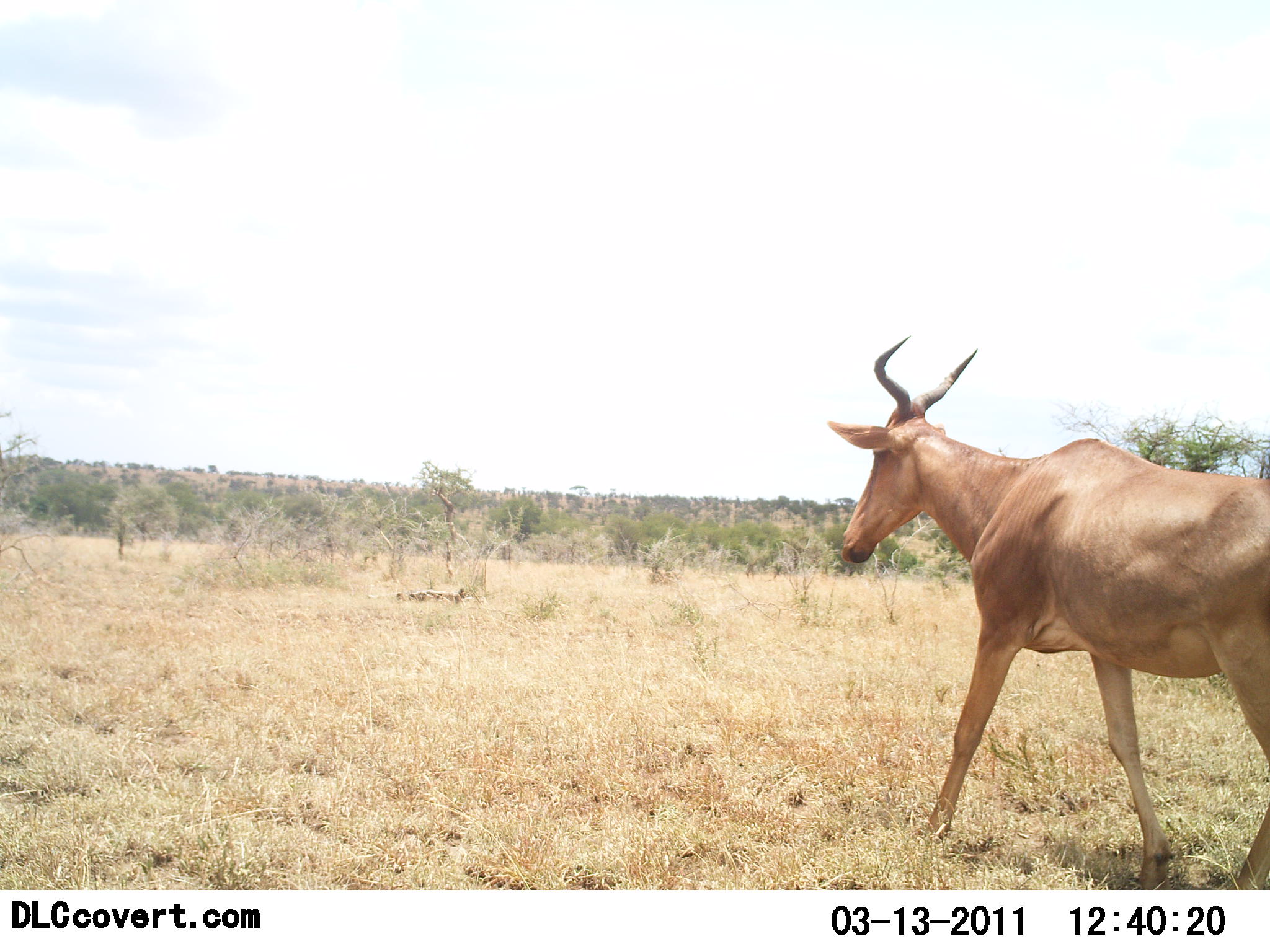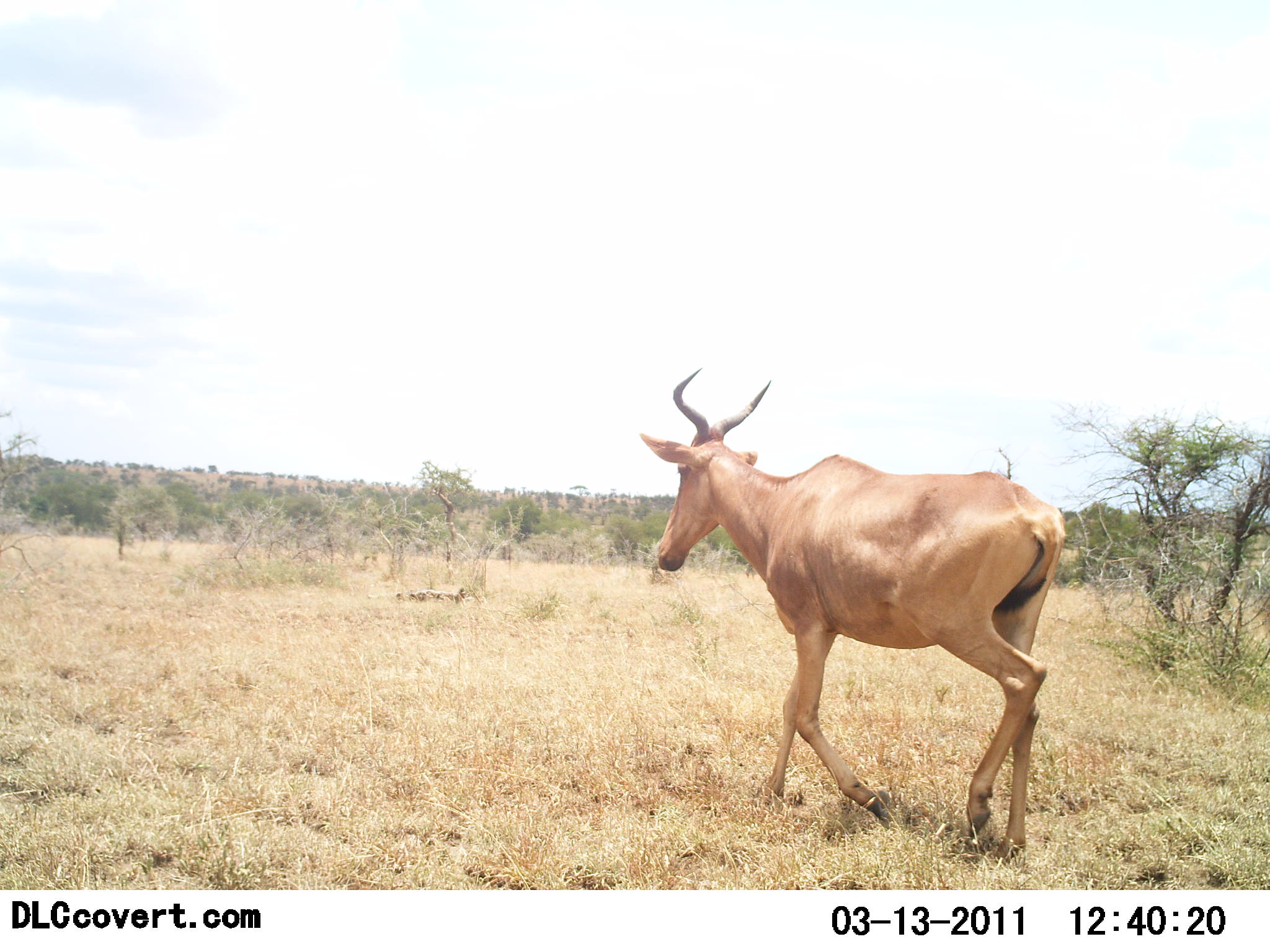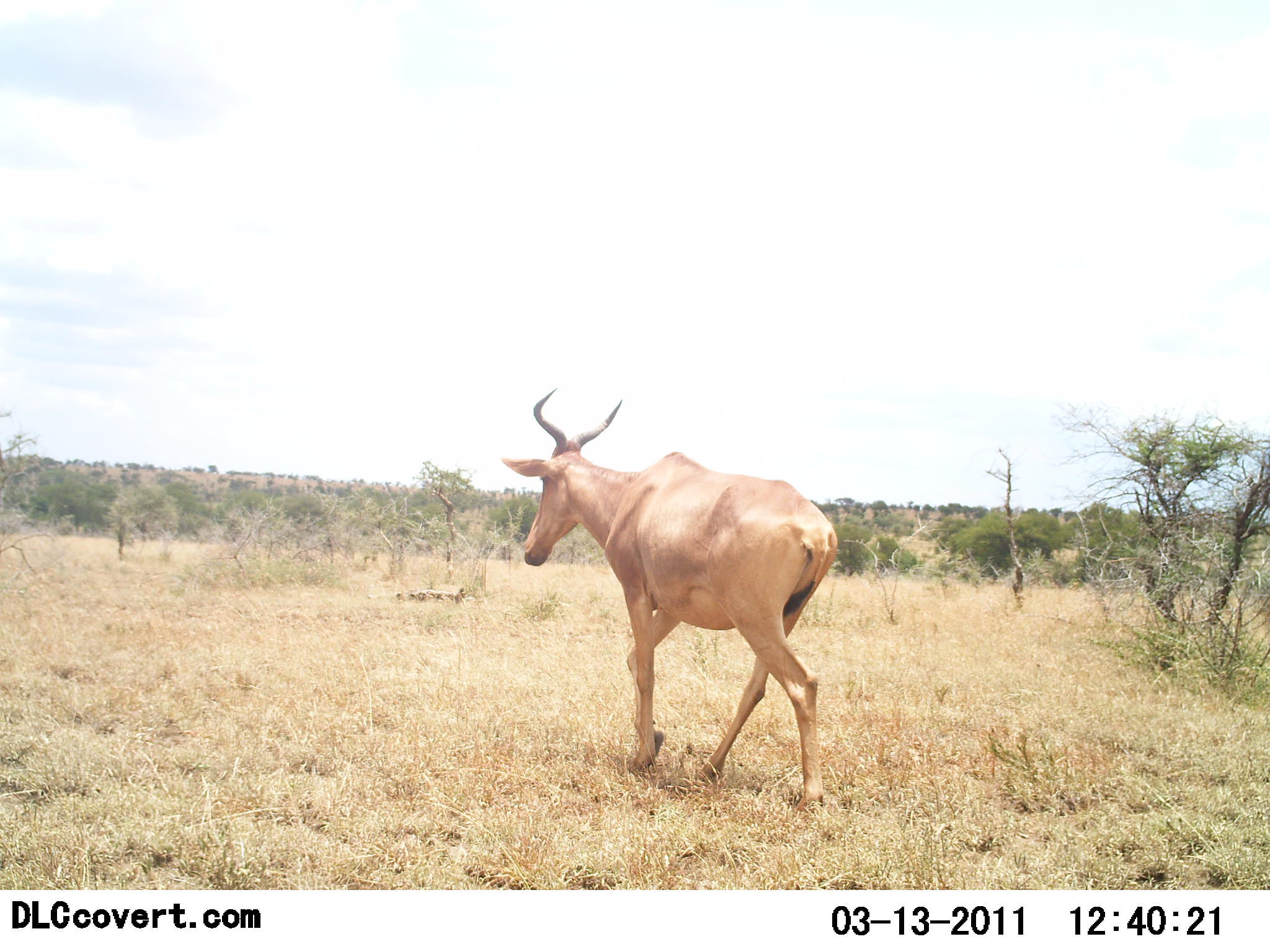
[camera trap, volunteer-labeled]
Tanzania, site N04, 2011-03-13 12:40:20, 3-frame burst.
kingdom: Animalia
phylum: Chordata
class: Mammalia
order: Artiodactyla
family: Bovidae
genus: Alcelaphus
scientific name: Alcelaphus buselaphus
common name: hartebeest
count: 1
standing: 0%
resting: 0%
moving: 100%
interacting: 0%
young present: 0%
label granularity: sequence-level